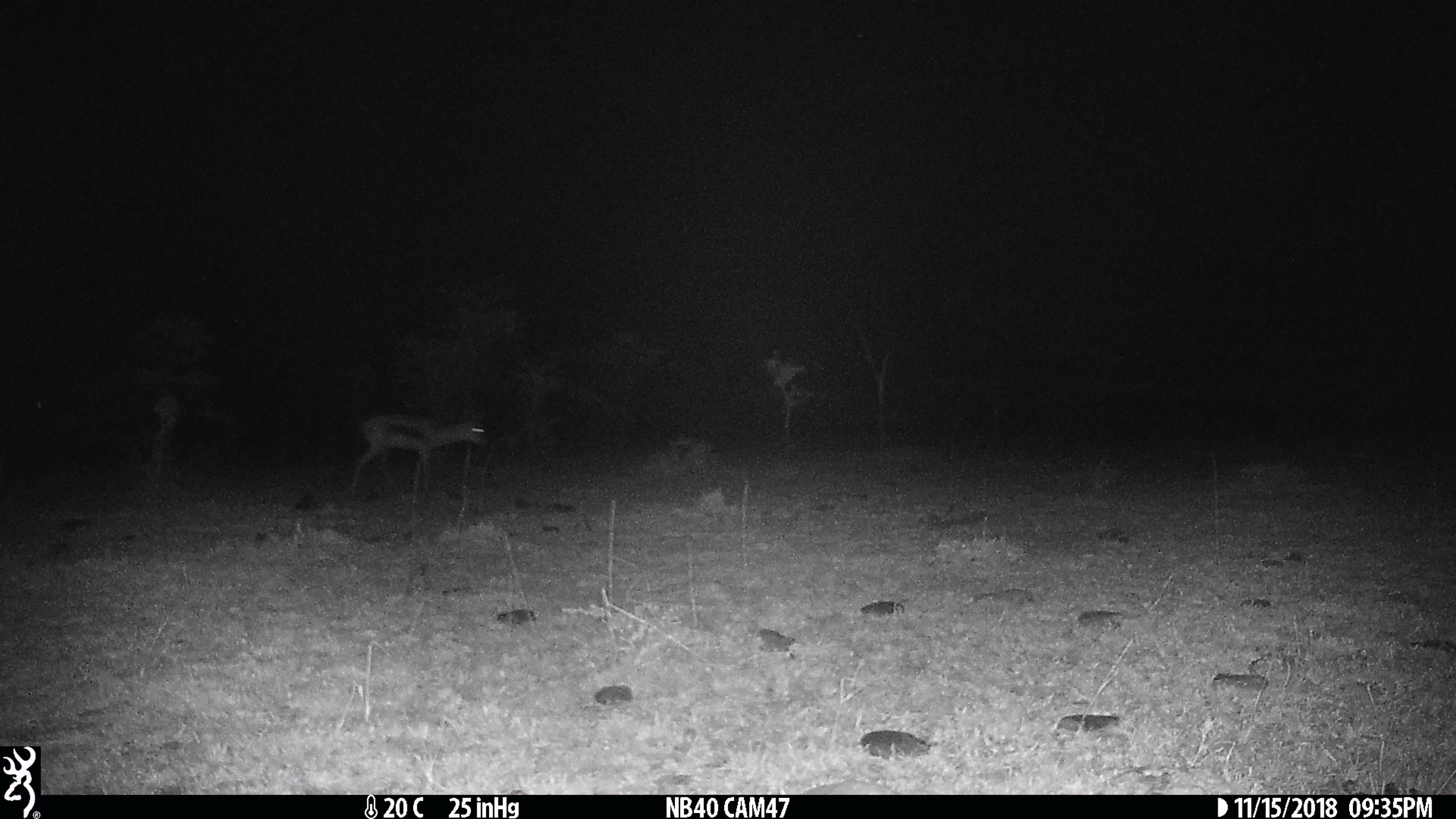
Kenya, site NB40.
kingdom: Animalia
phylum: Chordata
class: Mammalia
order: Artiodactyla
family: Bovidae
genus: Eudorcas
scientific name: Eudorcas thomsonii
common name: thomon's gazelle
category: gazelle thomsons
Gazelle thomsons (thomon's gazelle) (Eudorcas thomsonii).